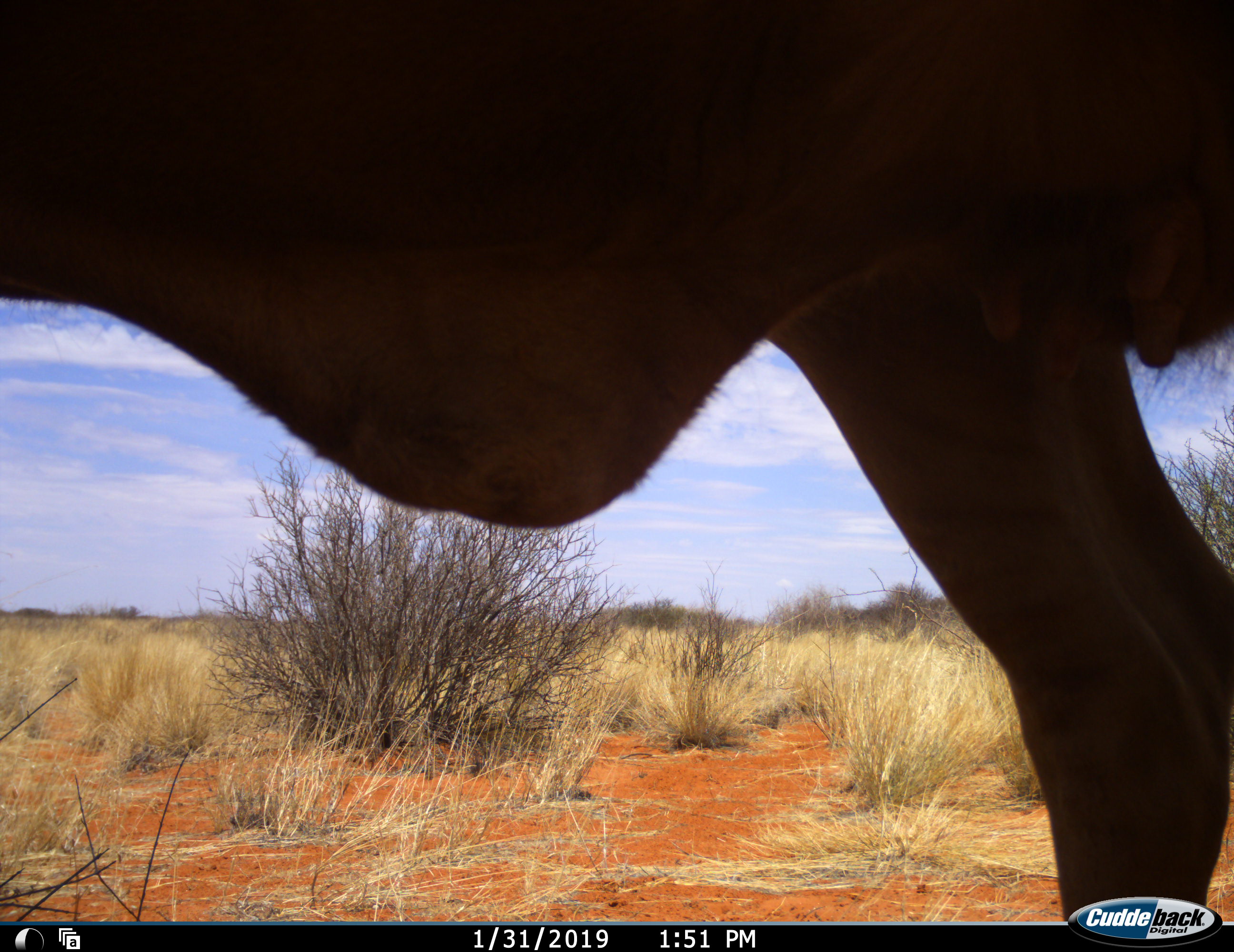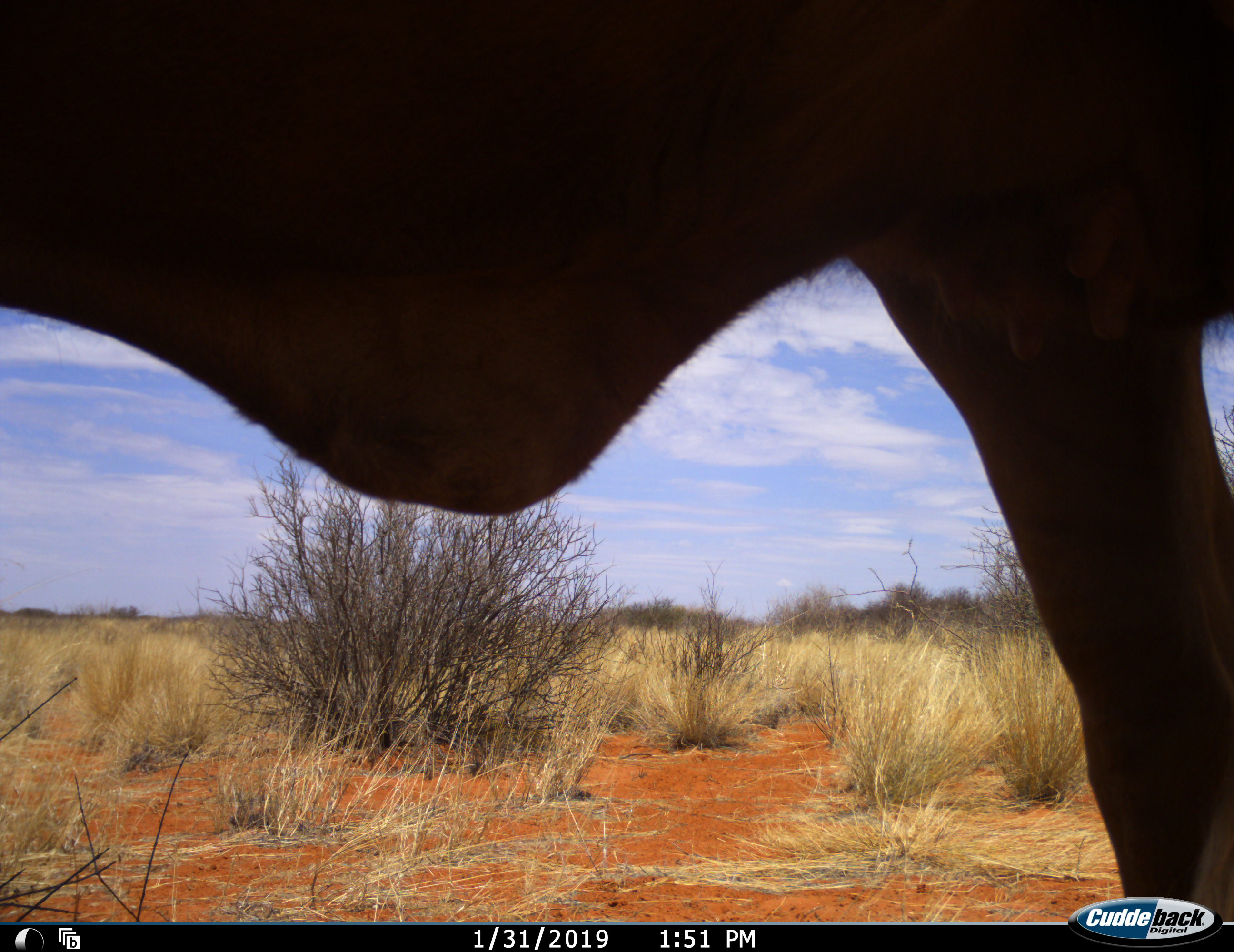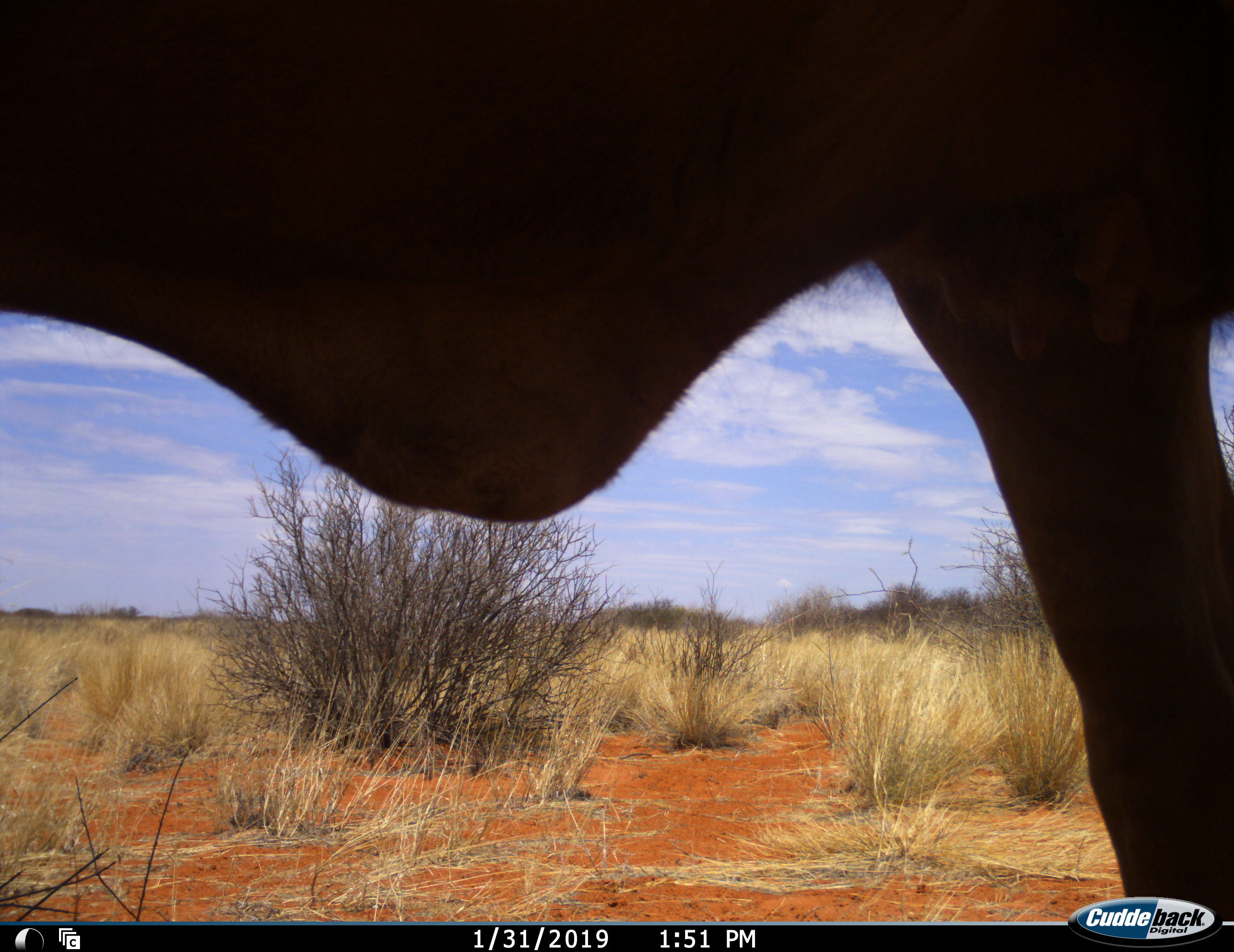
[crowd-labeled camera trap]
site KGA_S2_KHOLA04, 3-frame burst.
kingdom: Animalia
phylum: Chordata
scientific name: Vertebrata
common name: domestic animal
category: domesticanimal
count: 1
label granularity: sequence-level